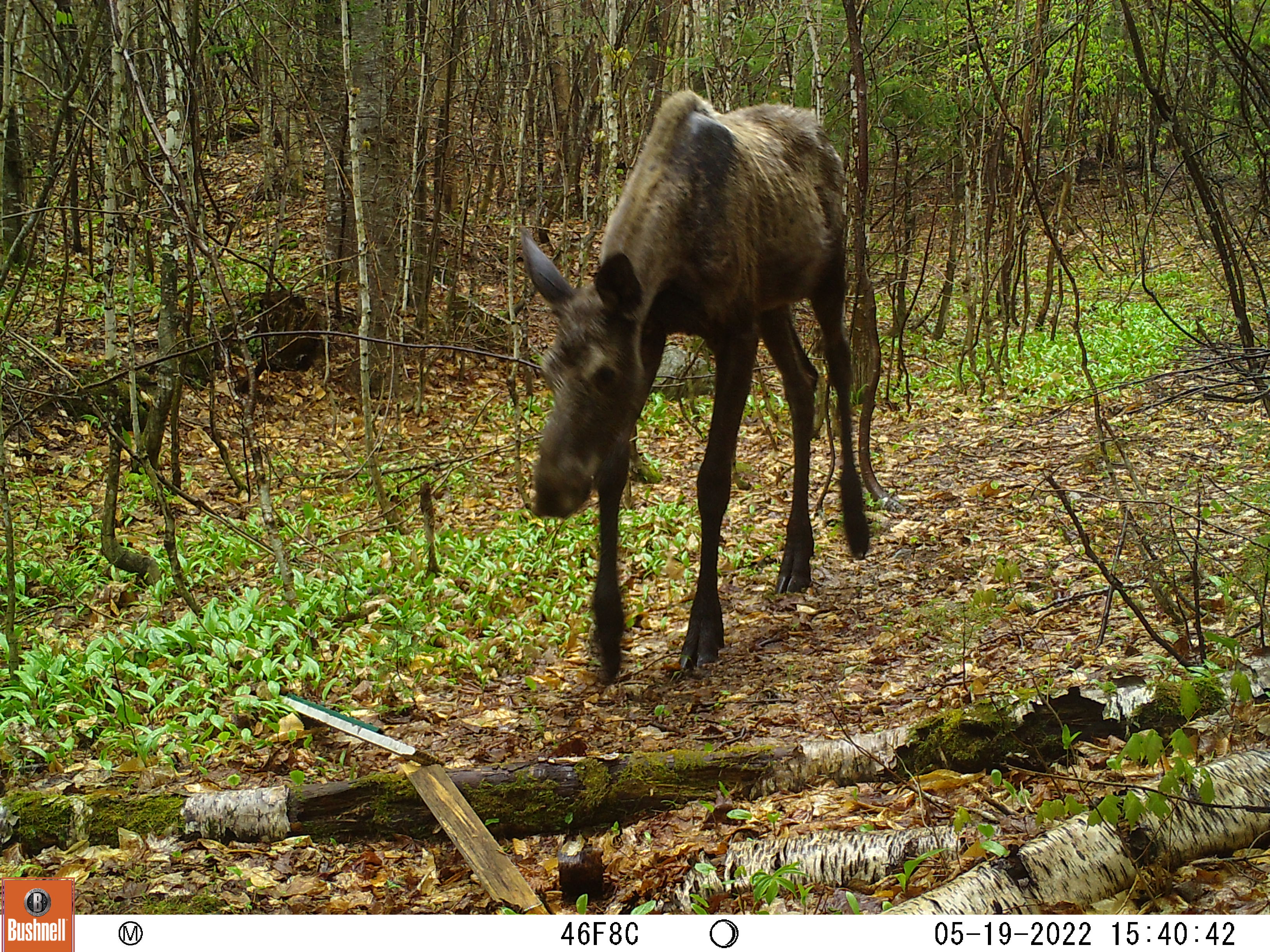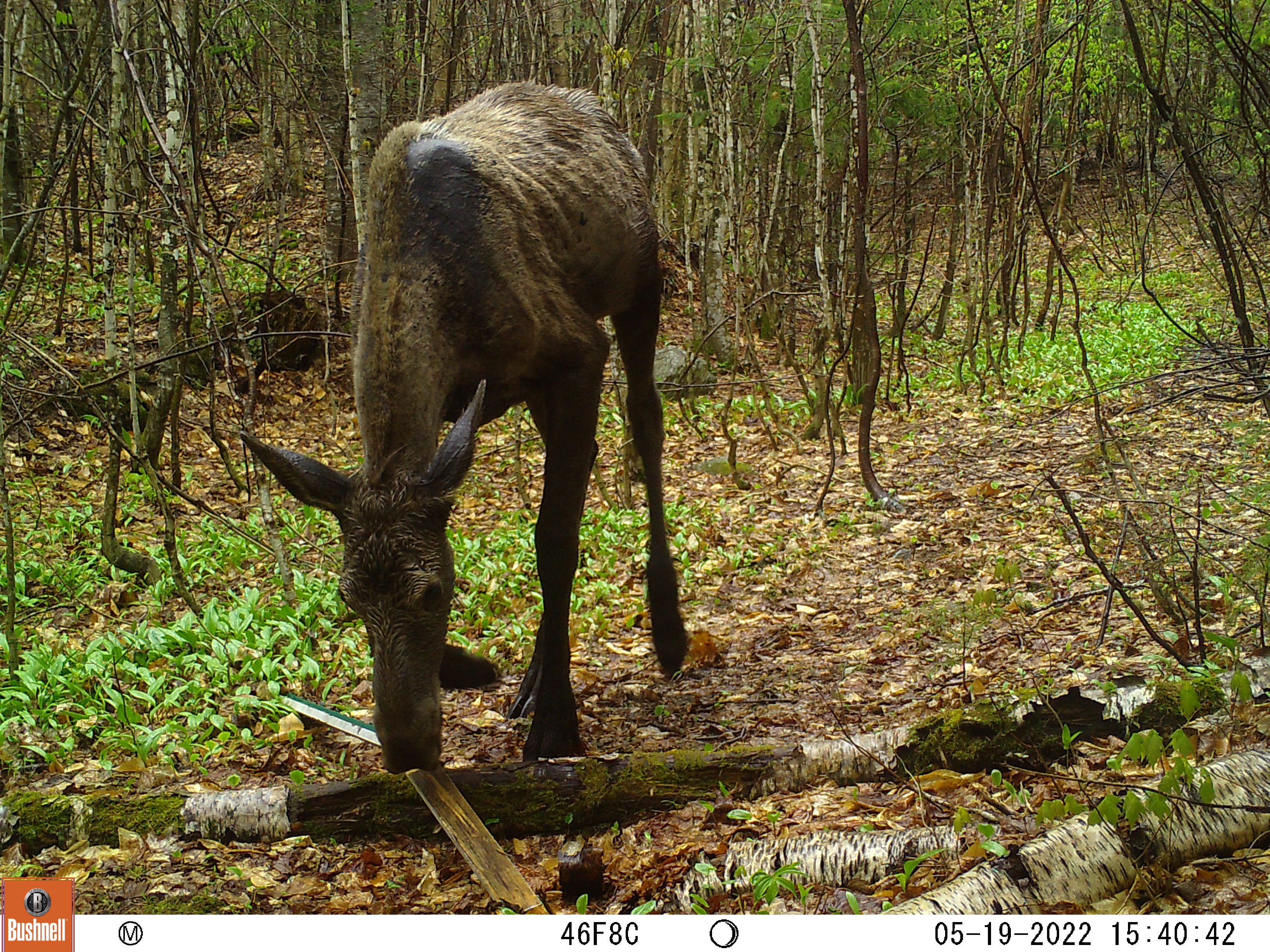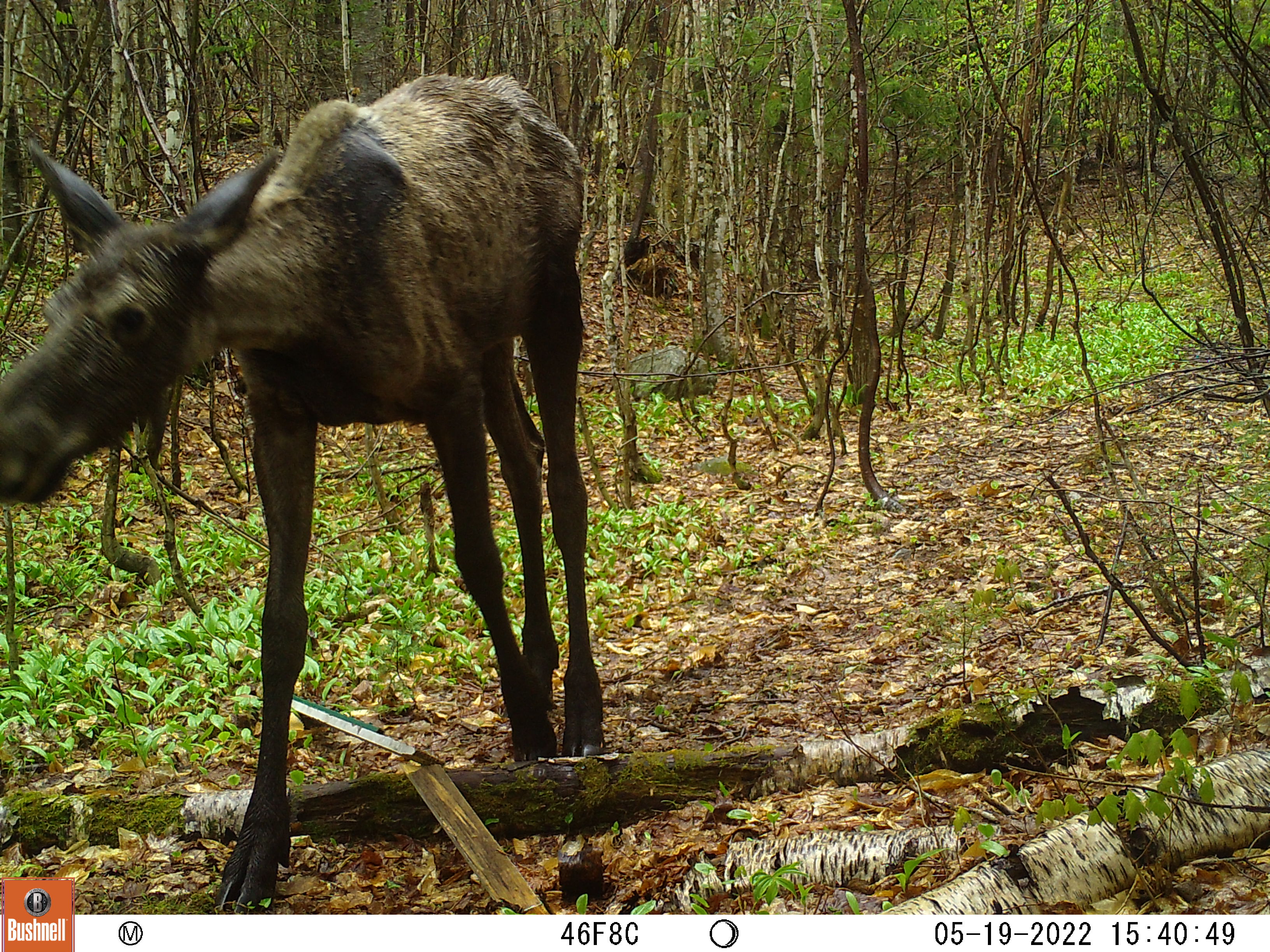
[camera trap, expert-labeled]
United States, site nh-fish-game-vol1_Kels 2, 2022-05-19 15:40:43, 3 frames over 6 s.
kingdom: Animalia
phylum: Chordata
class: Mammalia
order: Artiodactyla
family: Cervidae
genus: Alces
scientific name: Alces alces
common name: moose